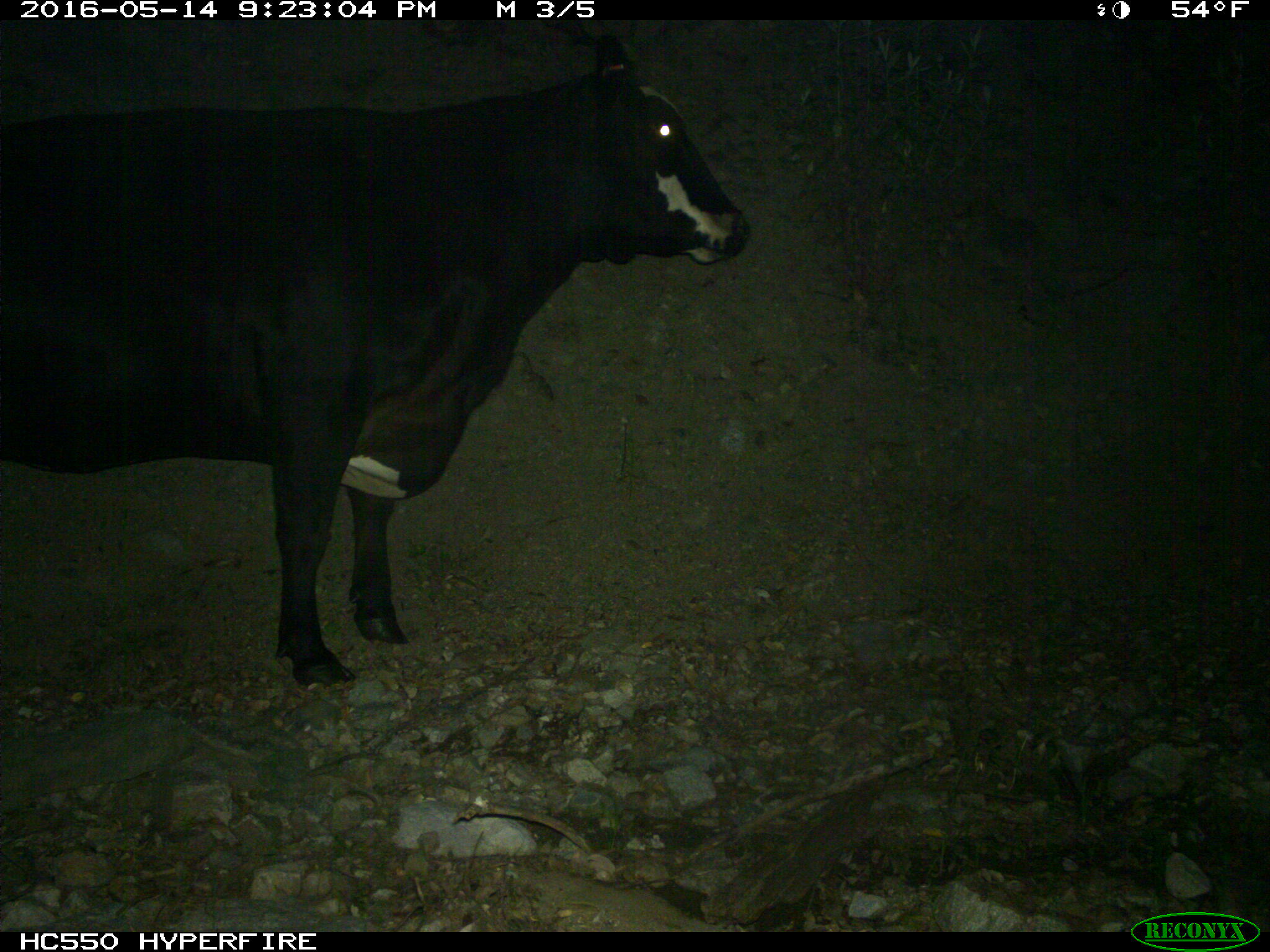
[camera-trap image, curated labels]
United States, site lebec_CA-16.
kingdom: Animalia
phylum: Chordata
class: Mammalia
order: Artiodactyla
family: Bovidae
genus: Bos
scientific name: Bos taurus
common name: domestic cow